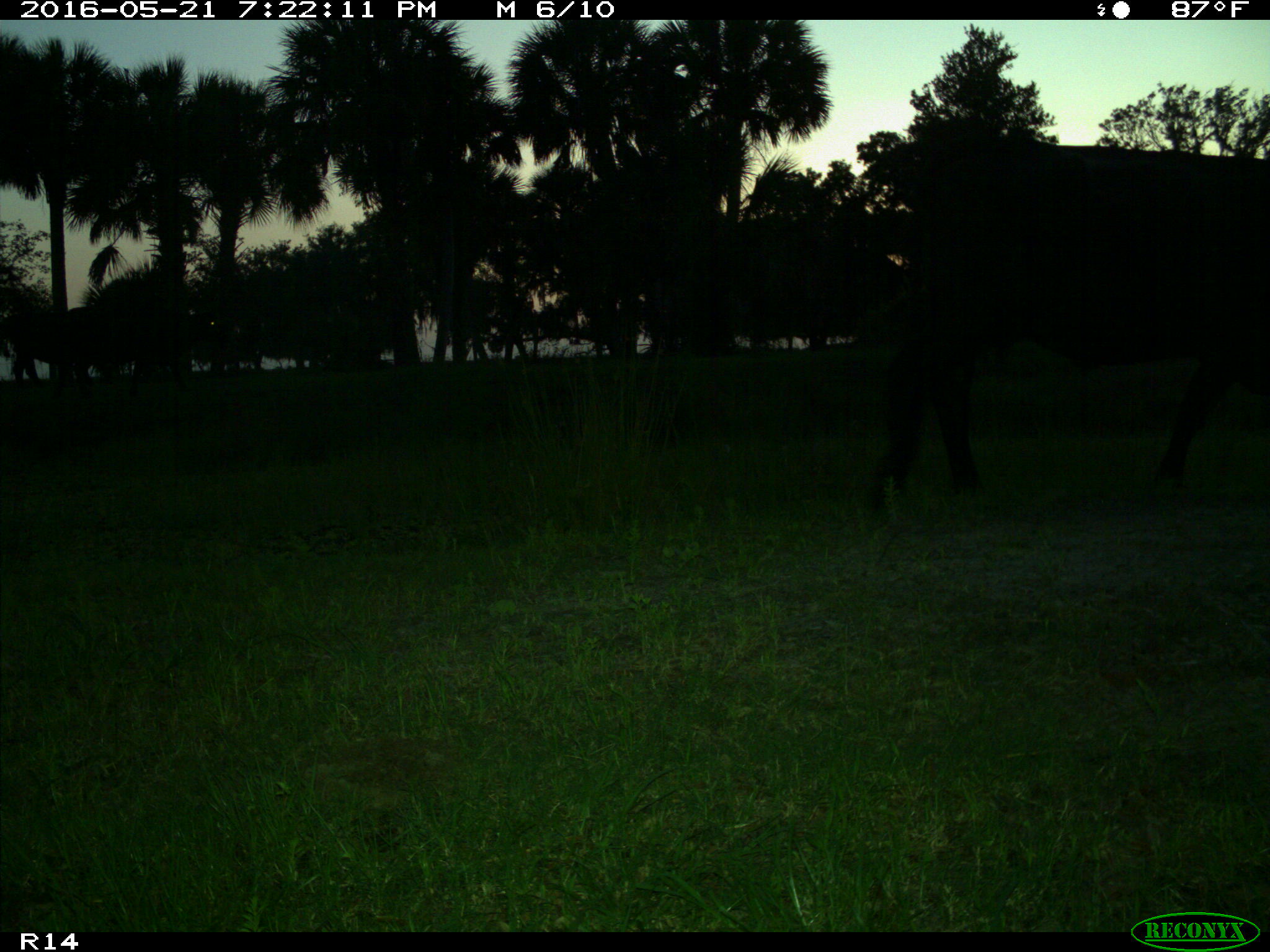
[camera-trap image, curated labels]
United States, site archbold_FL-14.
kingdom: Animalia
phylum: Chordata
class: Mammalia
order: Artiodactyla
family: Bovidae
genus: Bos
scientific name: Bos taurus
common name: domestic cow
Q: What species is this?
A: Bos taurus (domestic cow).